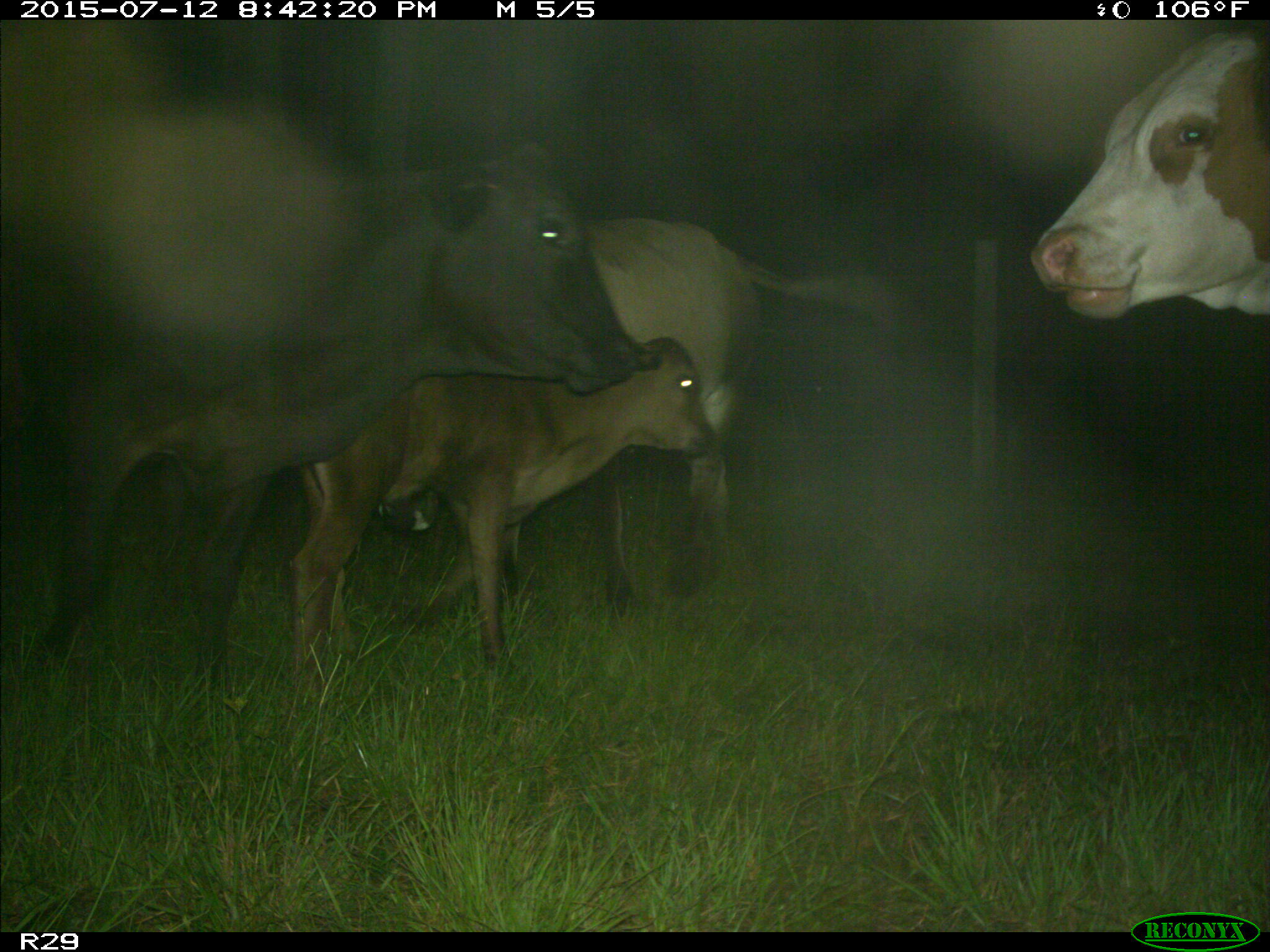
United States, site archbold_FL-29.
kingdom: Animalia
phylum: Chordata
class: Mammalia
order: Artiodactyla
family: Bovidae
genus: Bos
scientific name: Bos taurus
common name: domestic cow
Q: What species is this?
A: Bos taurus (domestic cow).